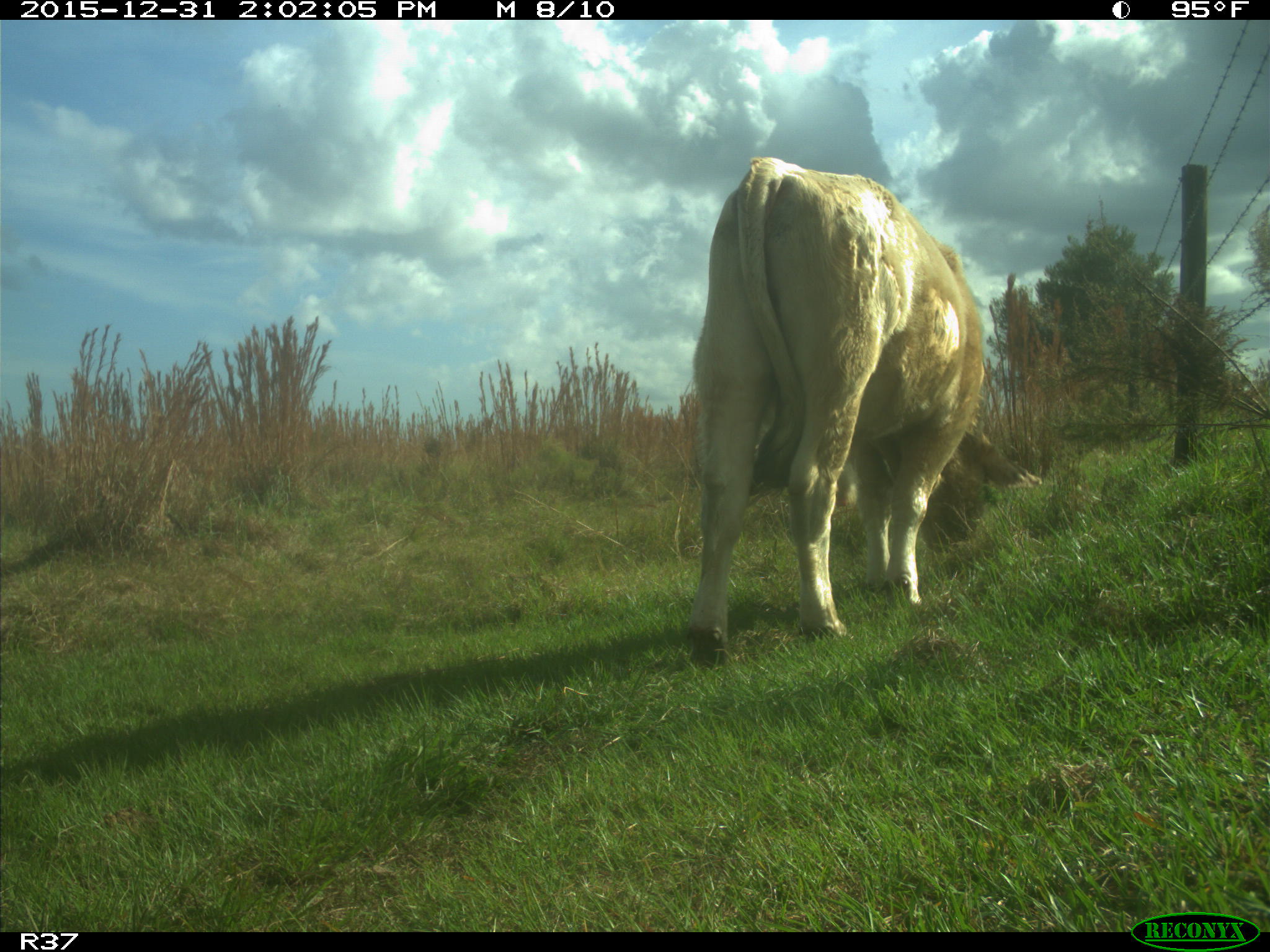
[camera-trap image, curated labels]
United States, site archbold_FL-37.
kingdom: Animalia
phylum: Chordata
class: Mammalia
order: Artiodactyla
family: Bovidae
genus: Bos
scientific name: Bos taurus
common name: domestic cow